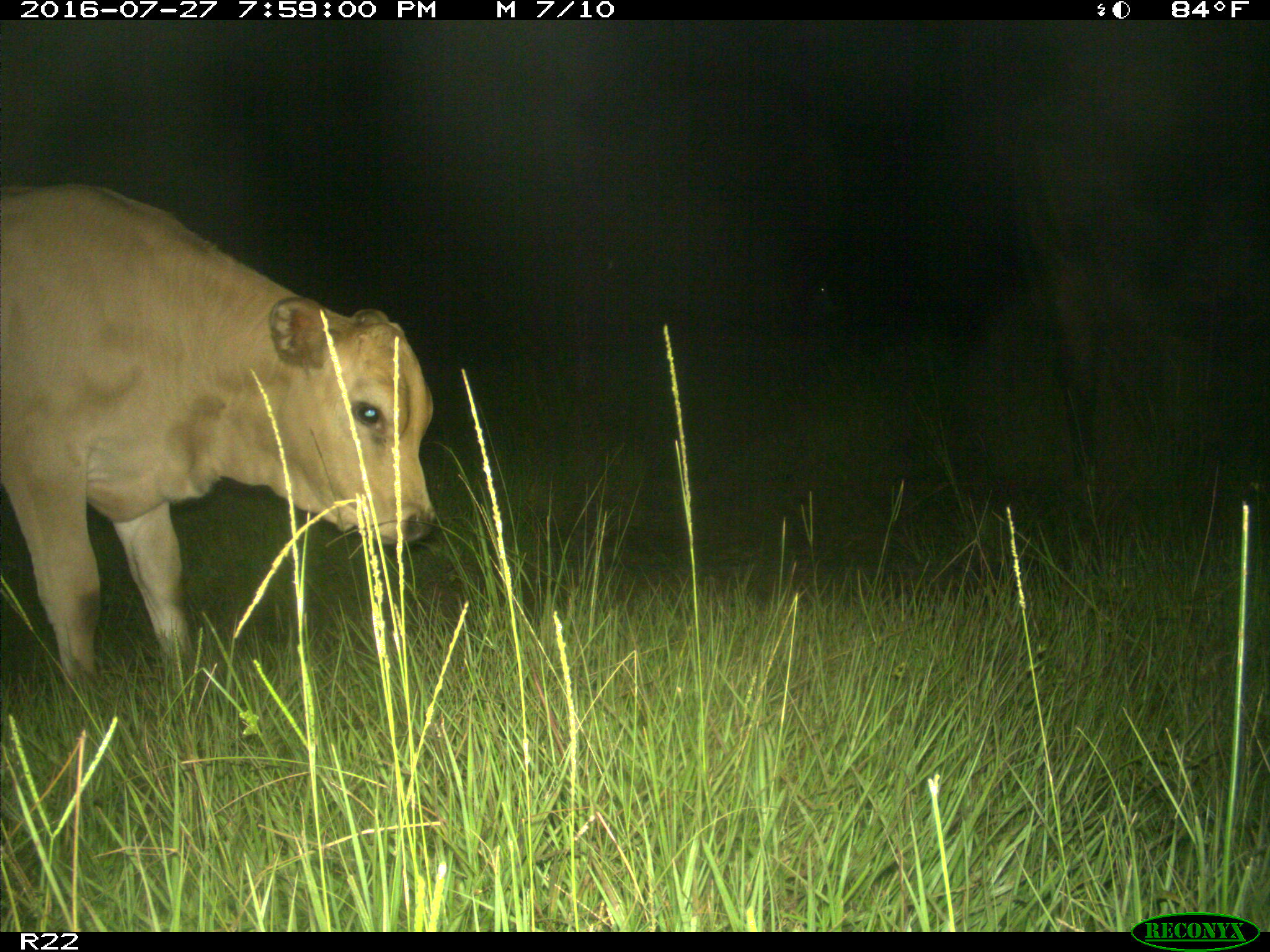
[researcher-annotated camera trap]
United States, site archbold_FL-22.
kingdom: Animalia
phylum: Chordata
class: Mammalia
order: Artiodactyla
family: Bovidae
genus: Bos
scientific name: Bos taurus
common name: domestic cow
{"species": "Bos taurus (domestic cow)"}